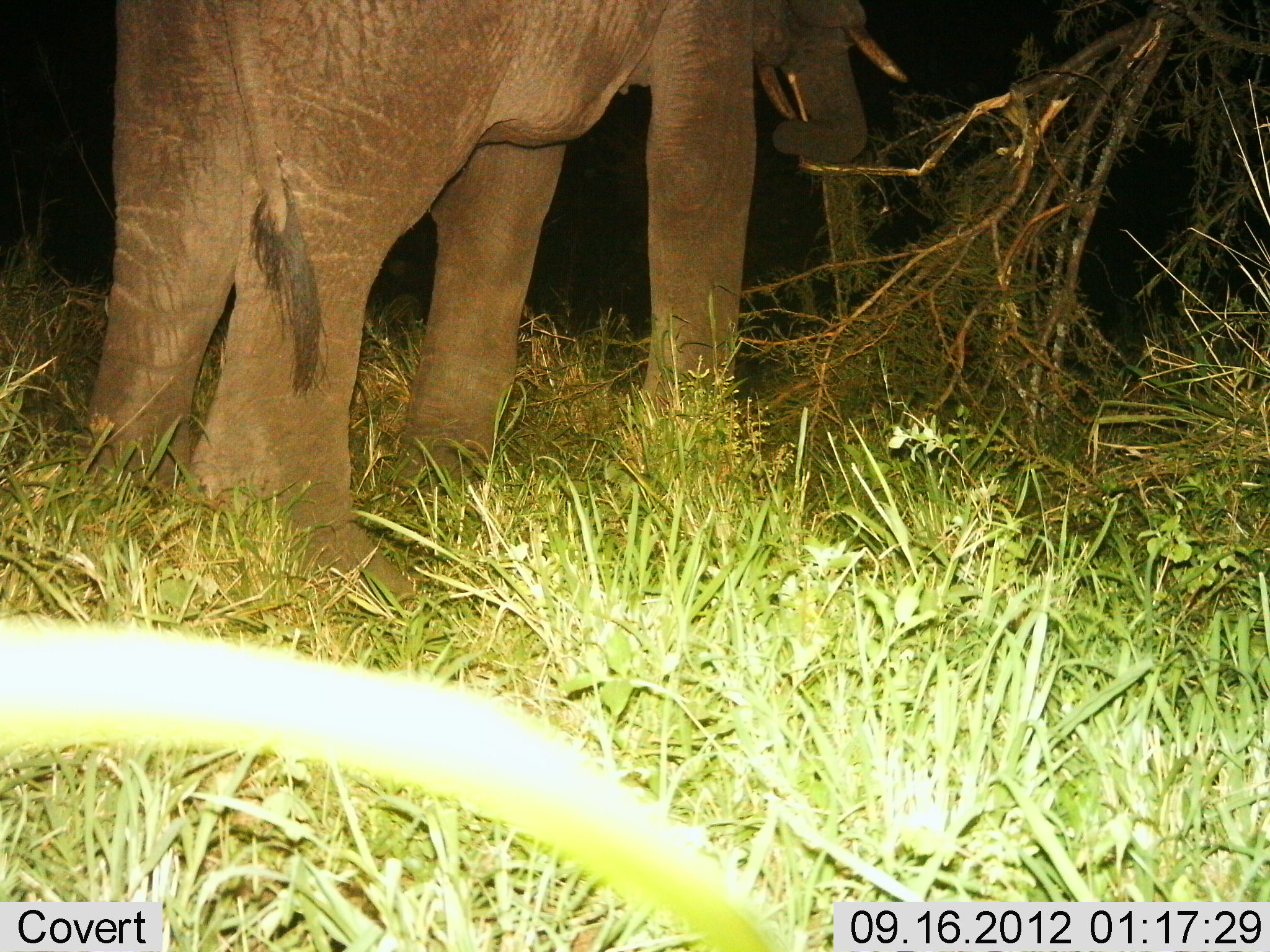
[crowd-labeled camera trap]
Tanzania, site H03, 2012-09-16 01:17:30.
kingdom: Animalia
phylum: Chordata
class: Mammalia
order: Proboscidea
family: Elephantidae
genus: Loxodonta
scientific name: Loxodonta africana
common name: african bush elephant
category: elephant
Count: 1.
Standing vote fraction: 70%.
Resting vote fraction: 0%.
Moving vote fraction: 0%.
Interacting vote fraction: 0%.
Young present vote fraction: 0%.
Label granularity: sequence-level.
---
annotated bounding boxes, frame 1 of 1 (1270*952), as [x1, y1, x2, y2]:
animal: [86, 0, 900, 616]